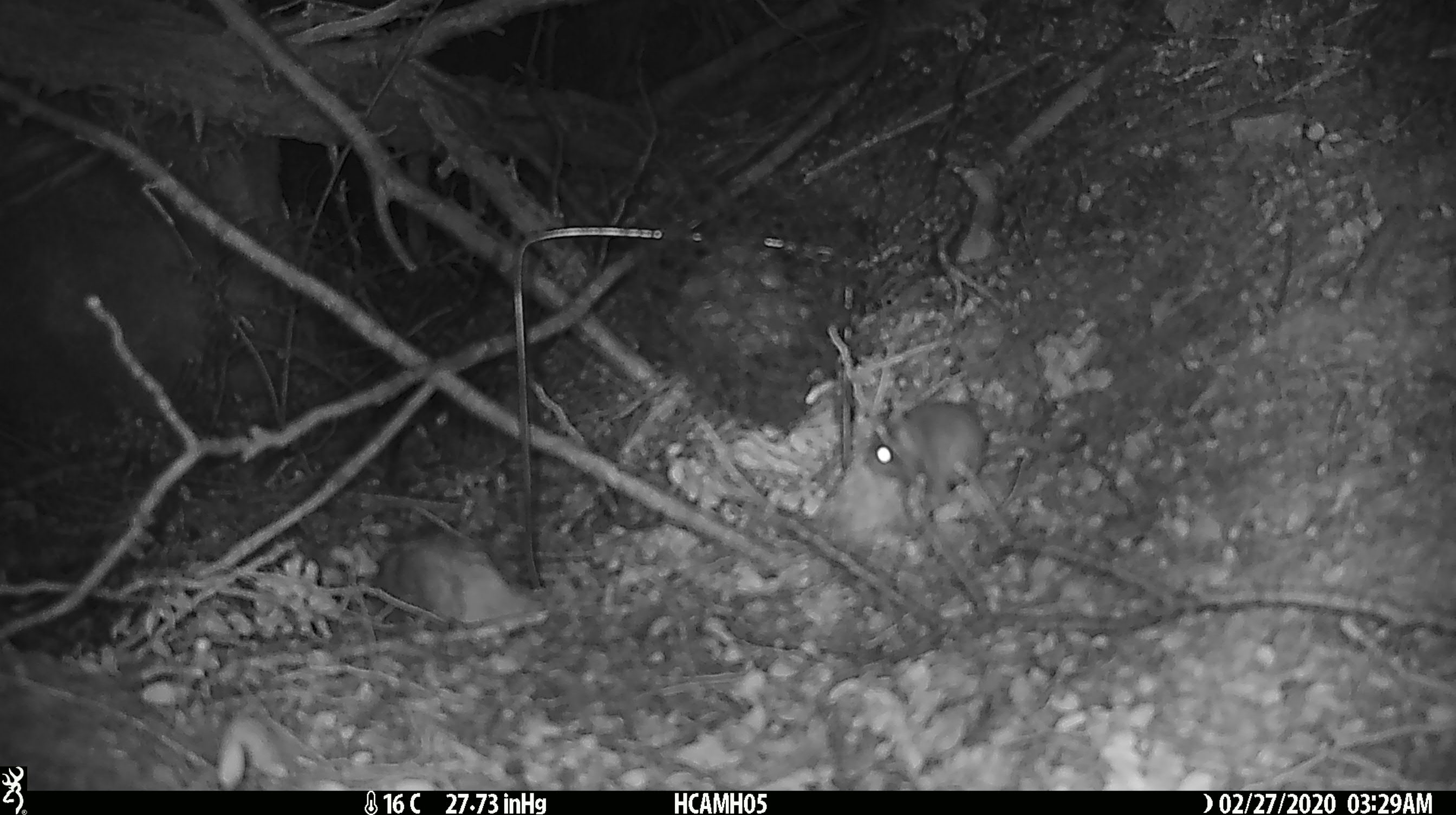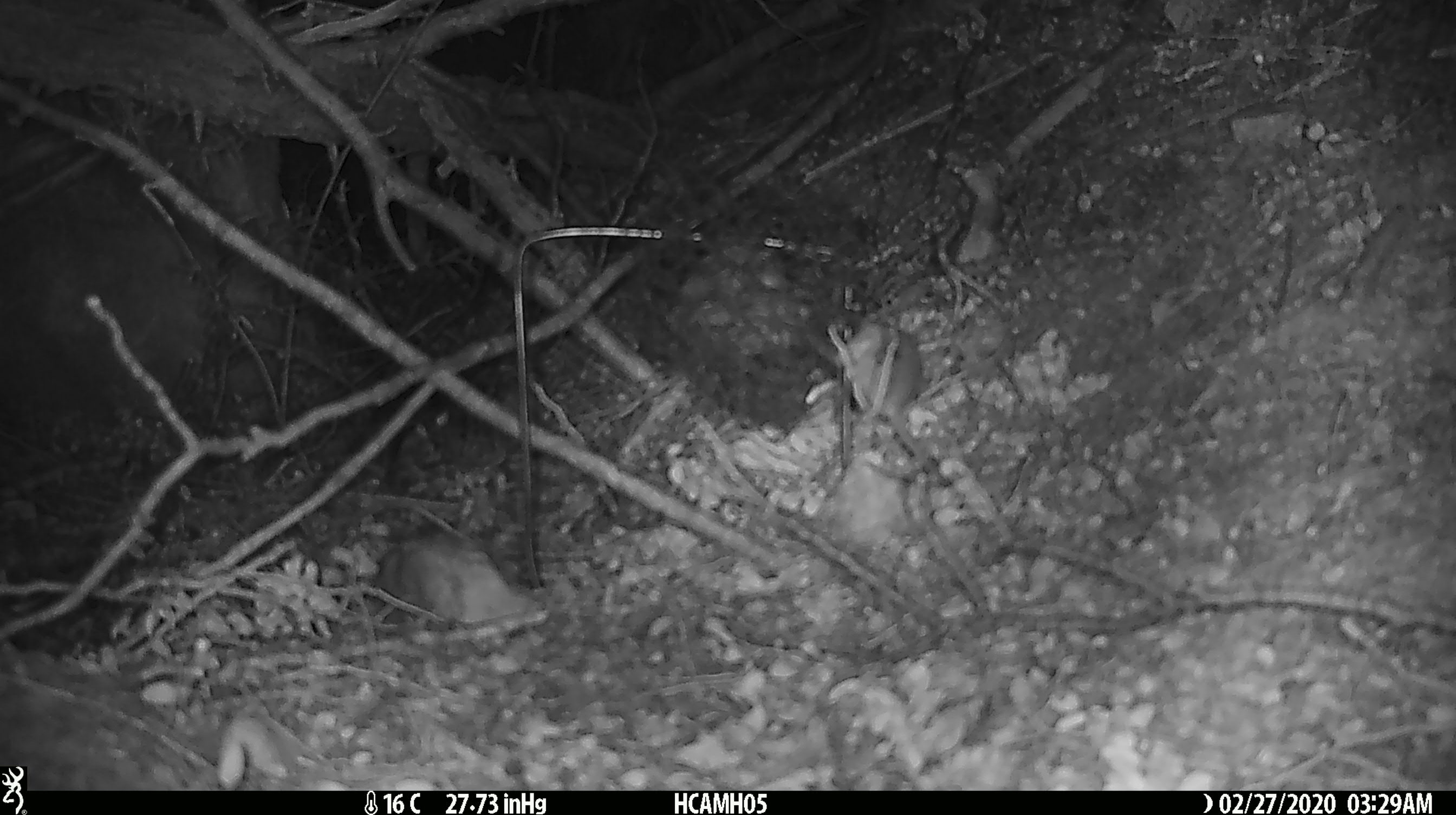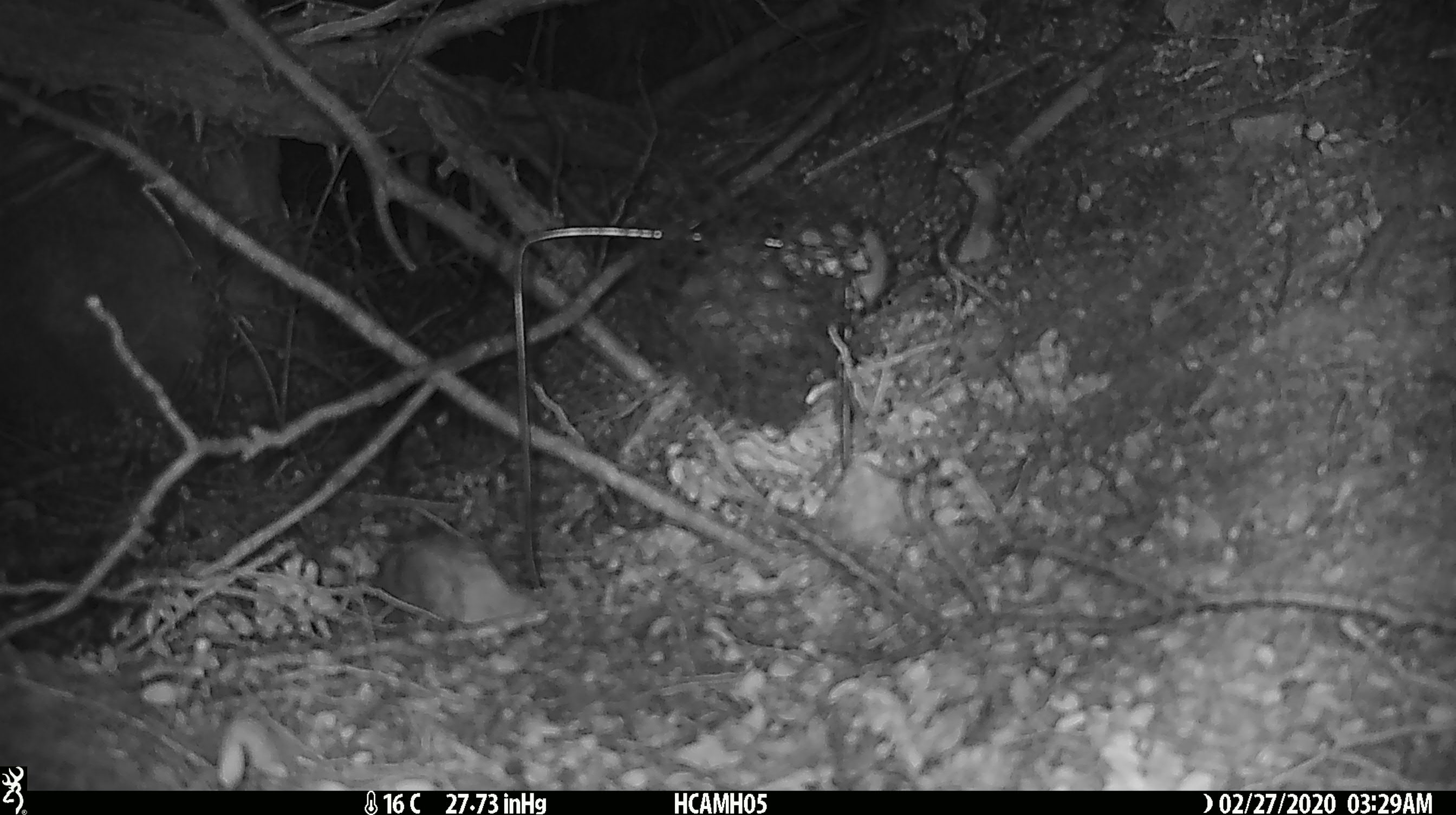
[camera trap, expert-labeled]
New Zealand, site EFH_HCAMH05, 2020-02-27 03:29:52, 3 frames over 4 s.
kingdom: Animalia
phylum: Chordata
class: Mammalia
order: Rodentia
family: Muridae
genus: Mus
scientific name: Mus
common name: mouse